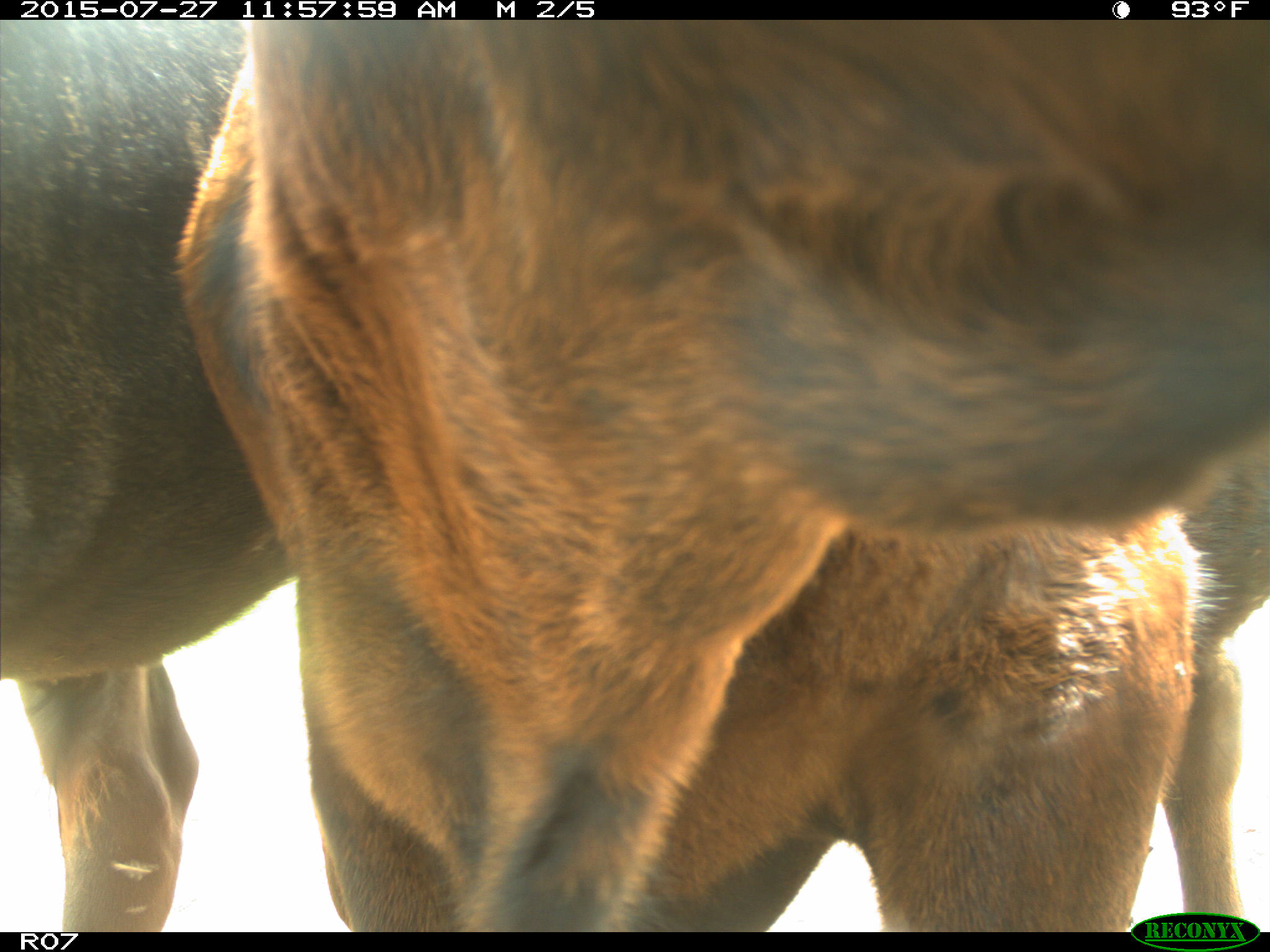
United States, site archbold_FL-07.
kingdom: Animalia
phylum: Chordata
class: Mammalia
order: Artiodactyla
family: Bovidae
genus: Bos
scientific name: Bos taurus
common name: domestic cow